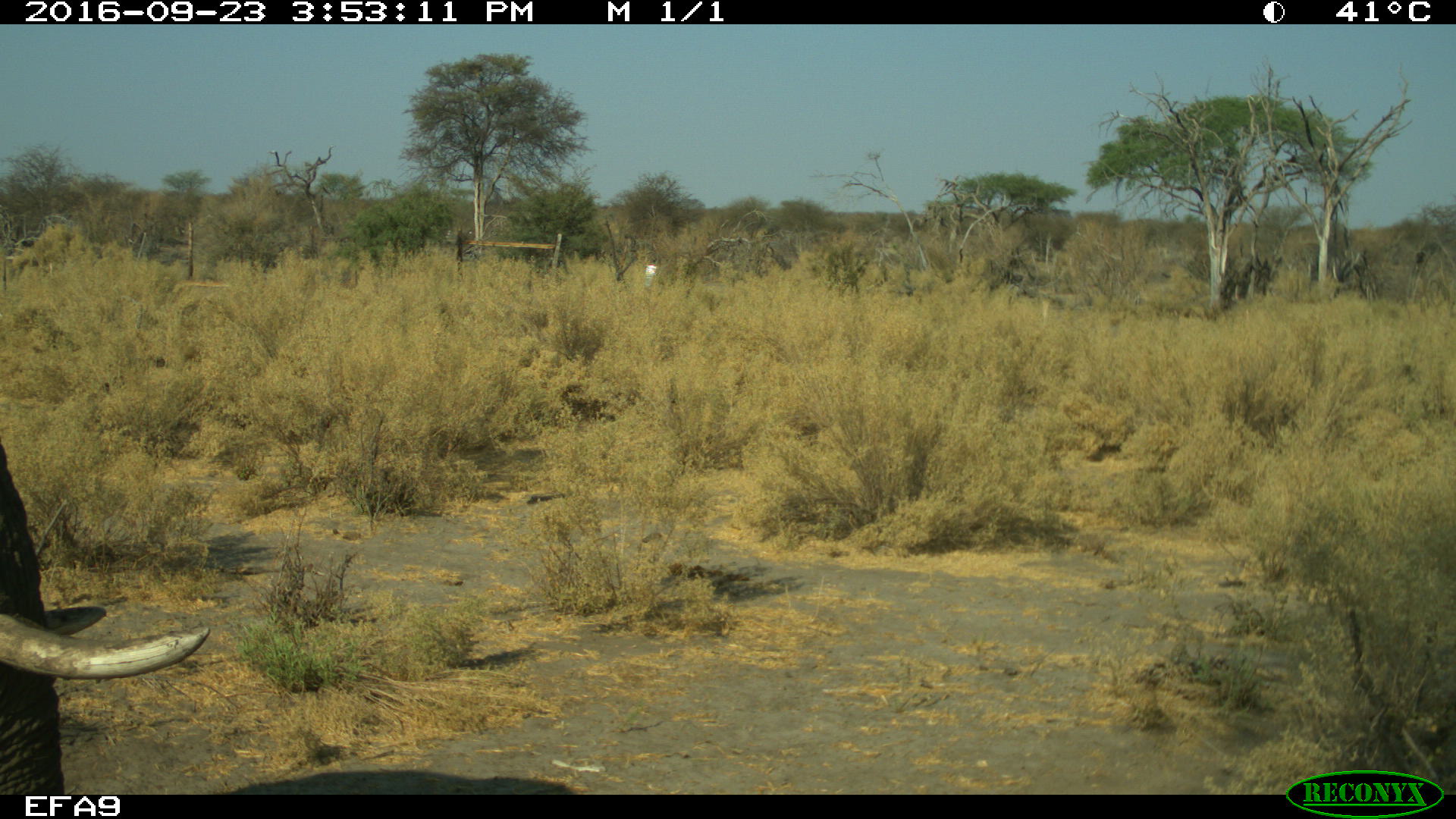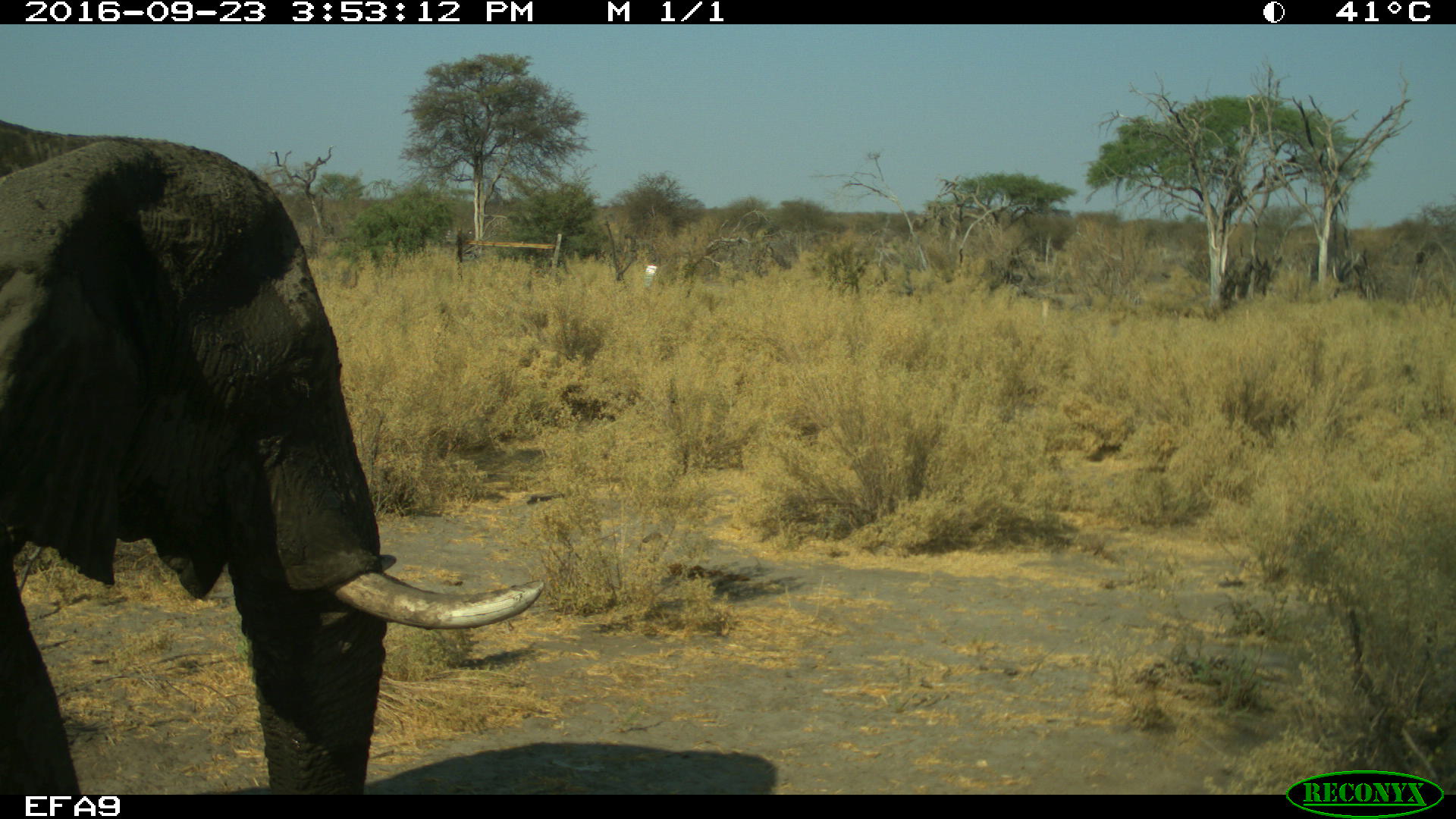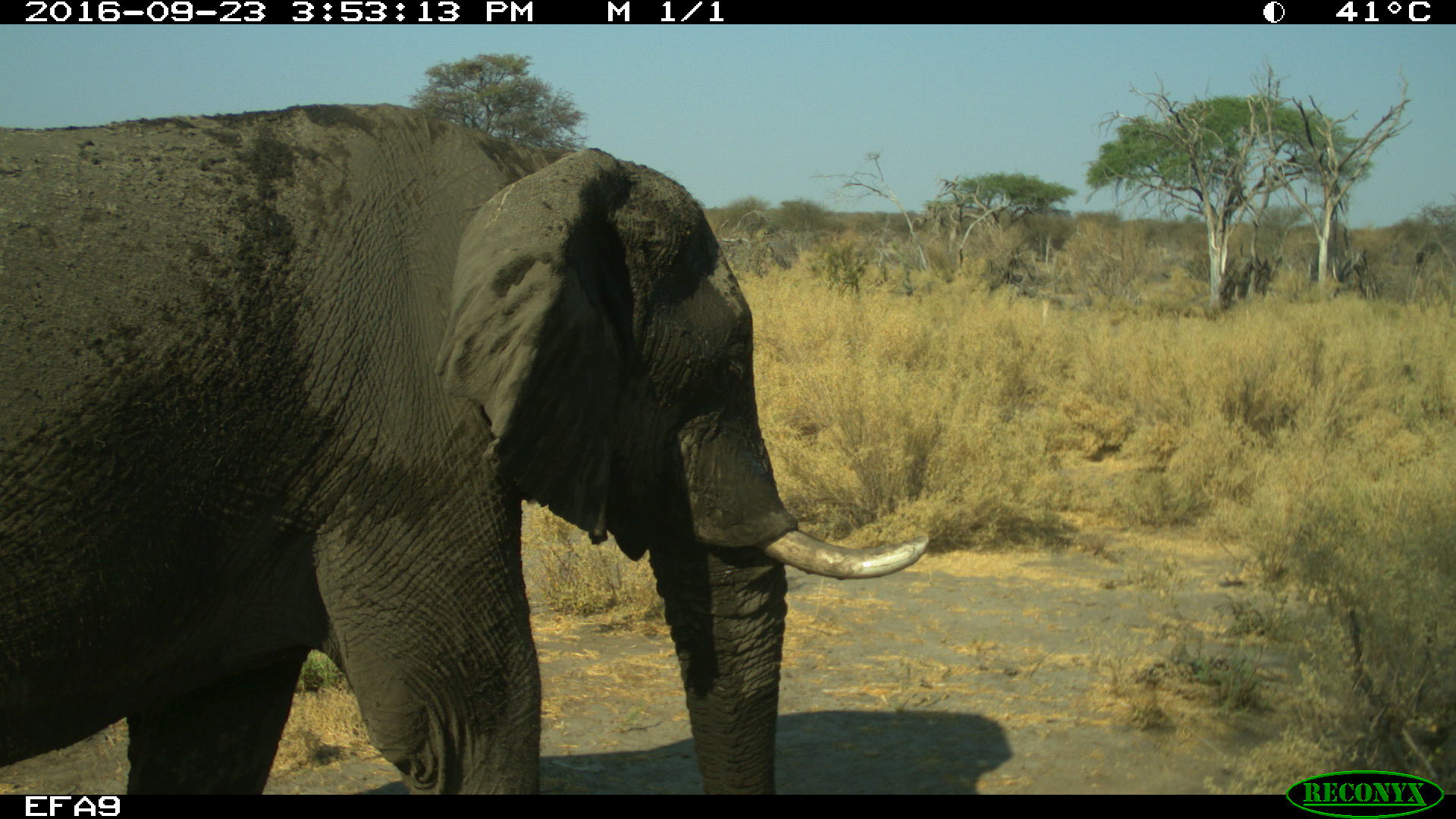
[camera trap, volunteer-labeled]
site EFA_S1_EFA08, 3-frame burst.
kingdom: Animalia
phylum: Chordata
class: Mammalia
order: Proboscidea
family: Elephantidae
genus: Loxodonta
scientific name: Loxodonta africana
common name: african bush elephant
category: elephant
Elephant (african bush elephant) (Loxodonta africana), count 1. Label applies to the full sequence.